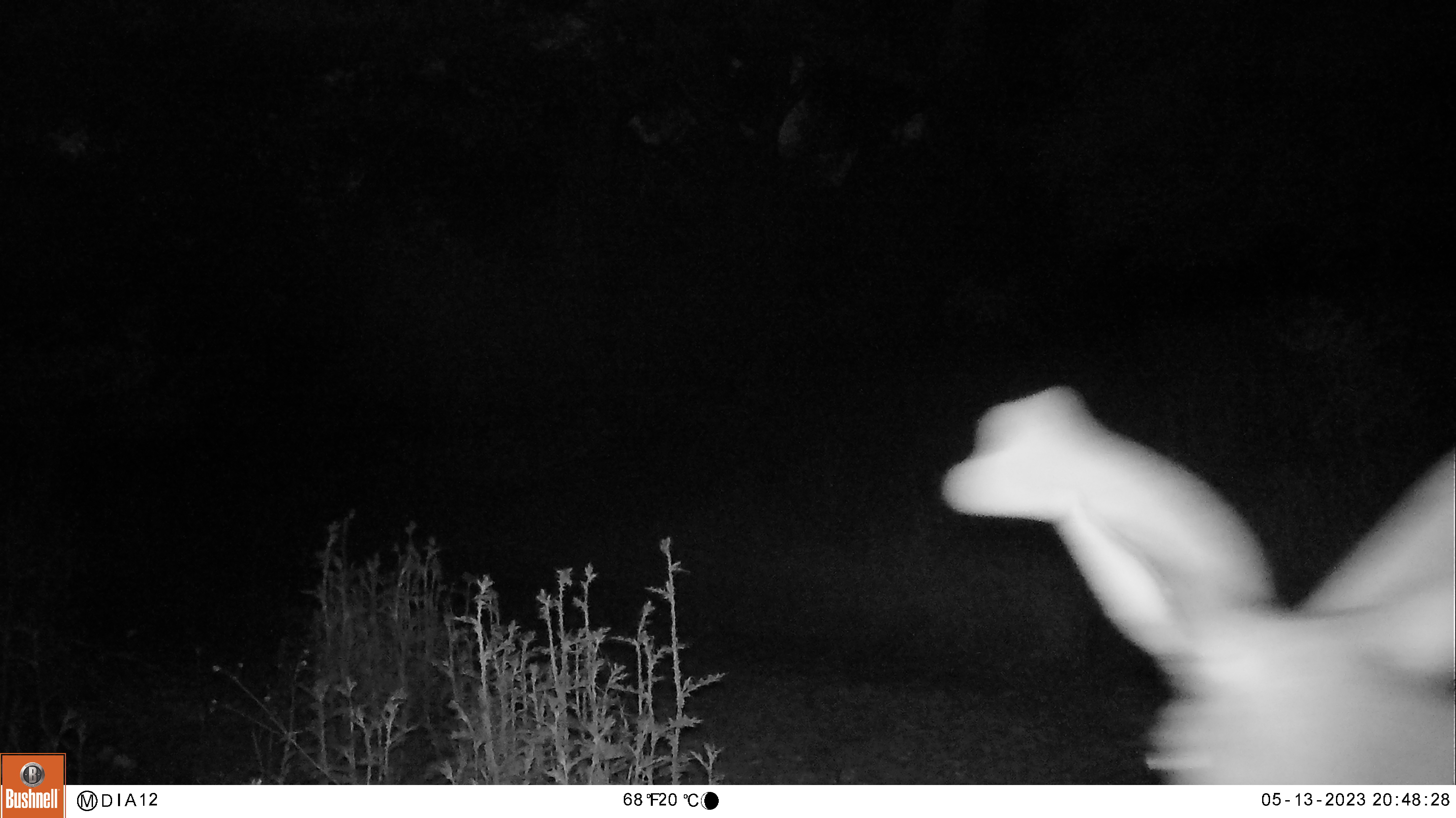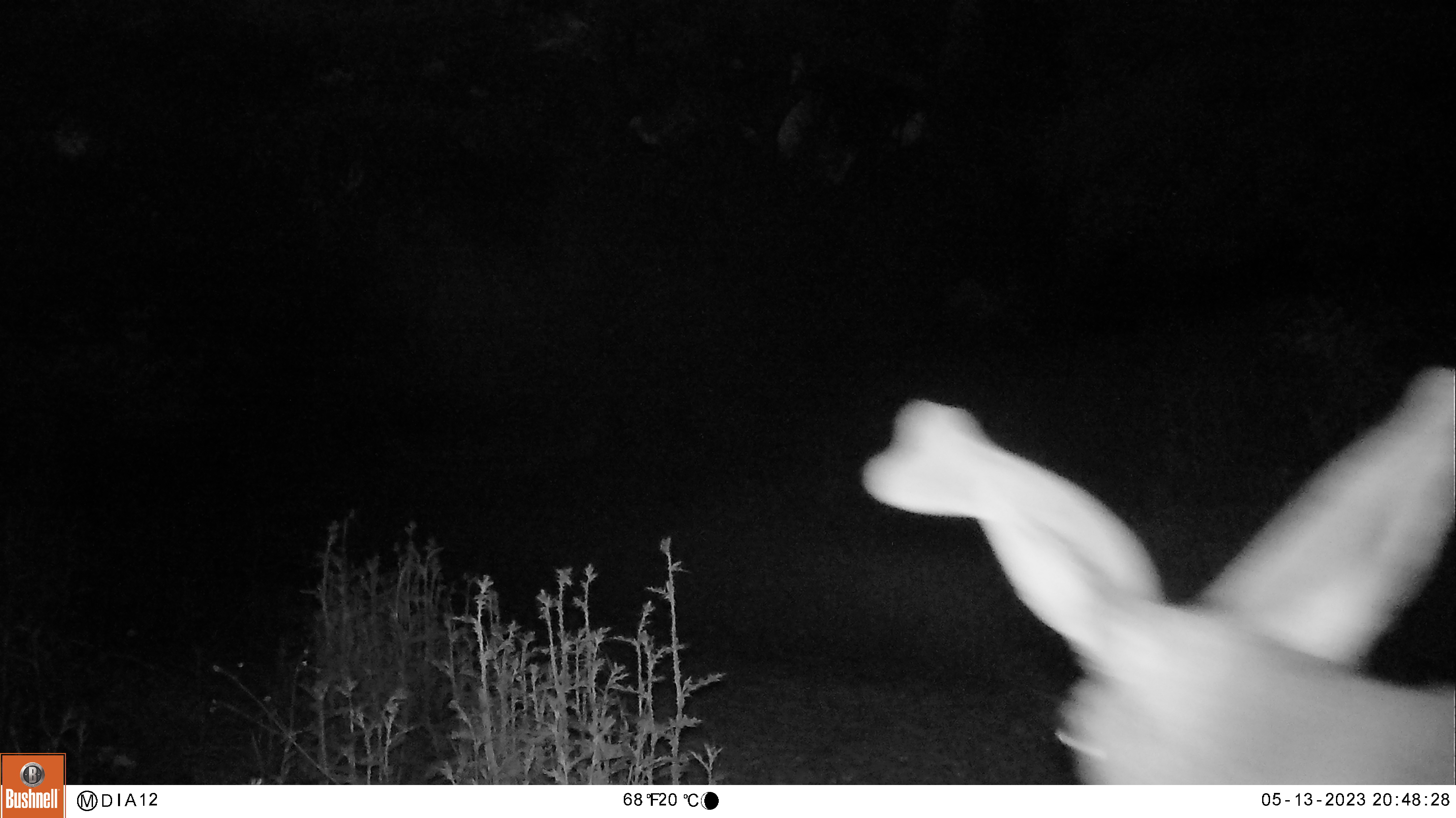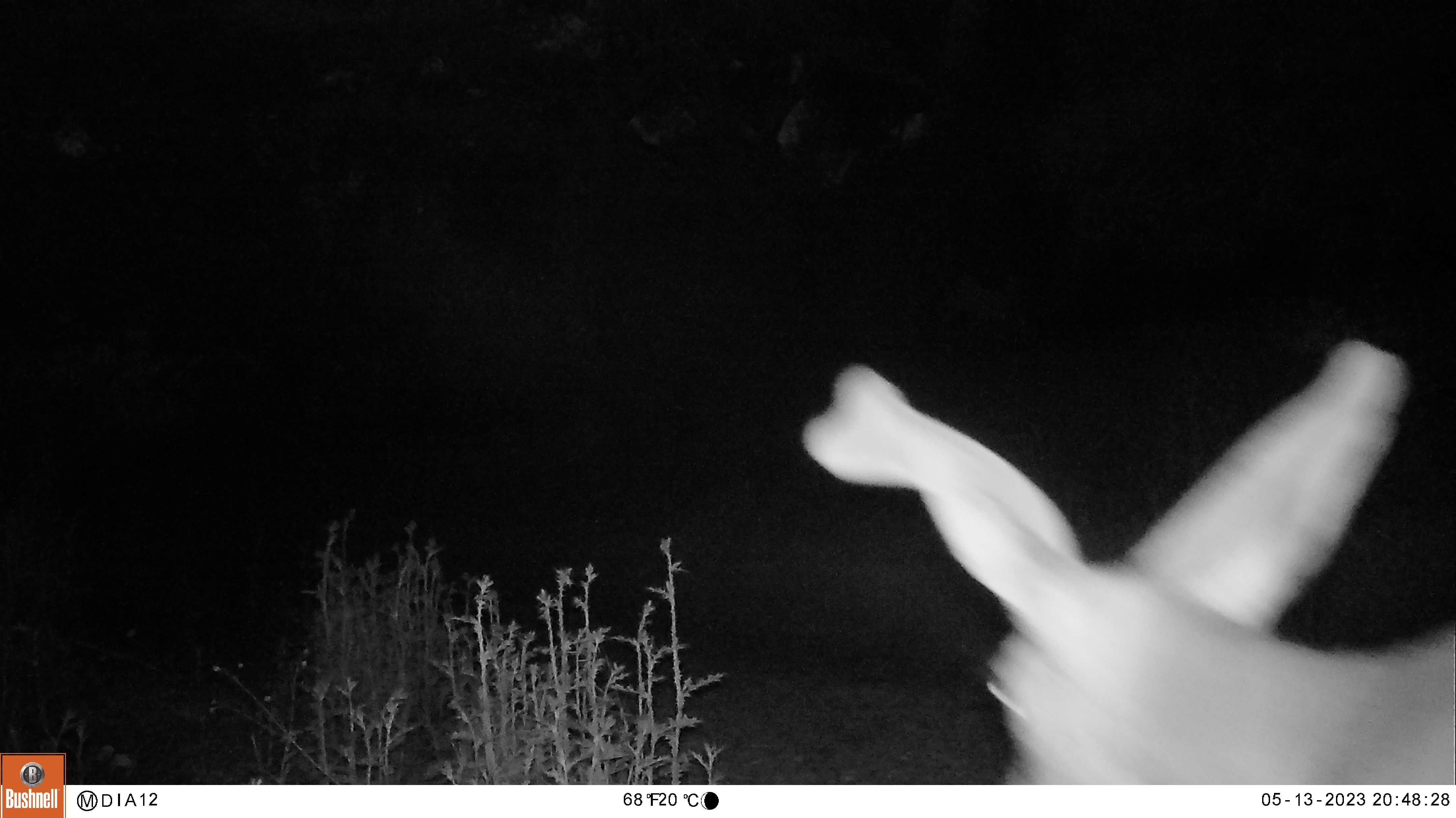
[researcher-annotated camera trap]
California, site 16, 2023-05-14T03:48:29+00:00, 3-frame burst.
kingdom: Animalia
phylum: Chordata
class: Mammalia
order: Artiodactyla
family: Cervidae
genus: Odocoileus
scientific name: Odocoileus hemionus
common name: mule deer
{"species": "mule deer (Odocoileus hemionus)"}